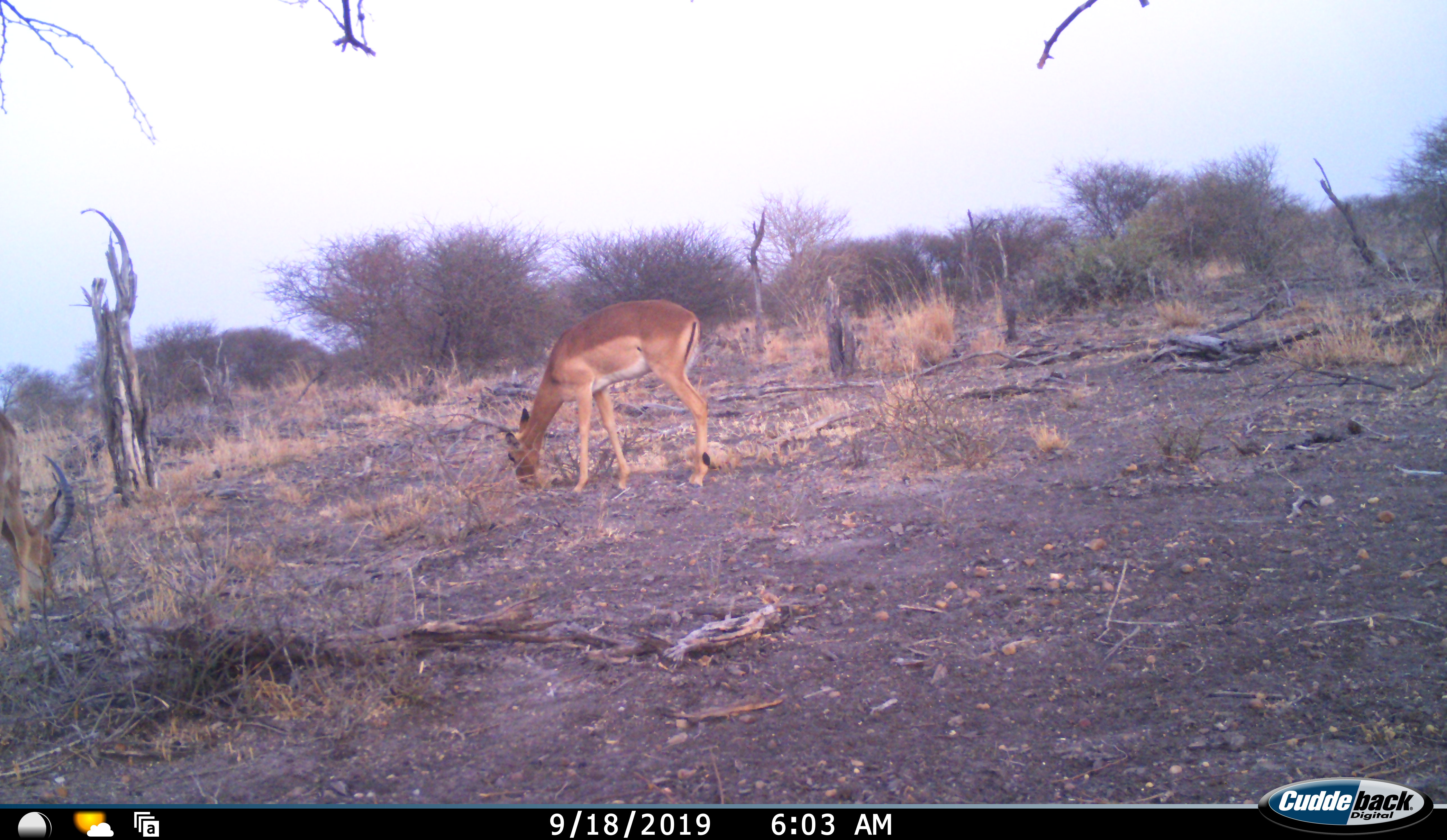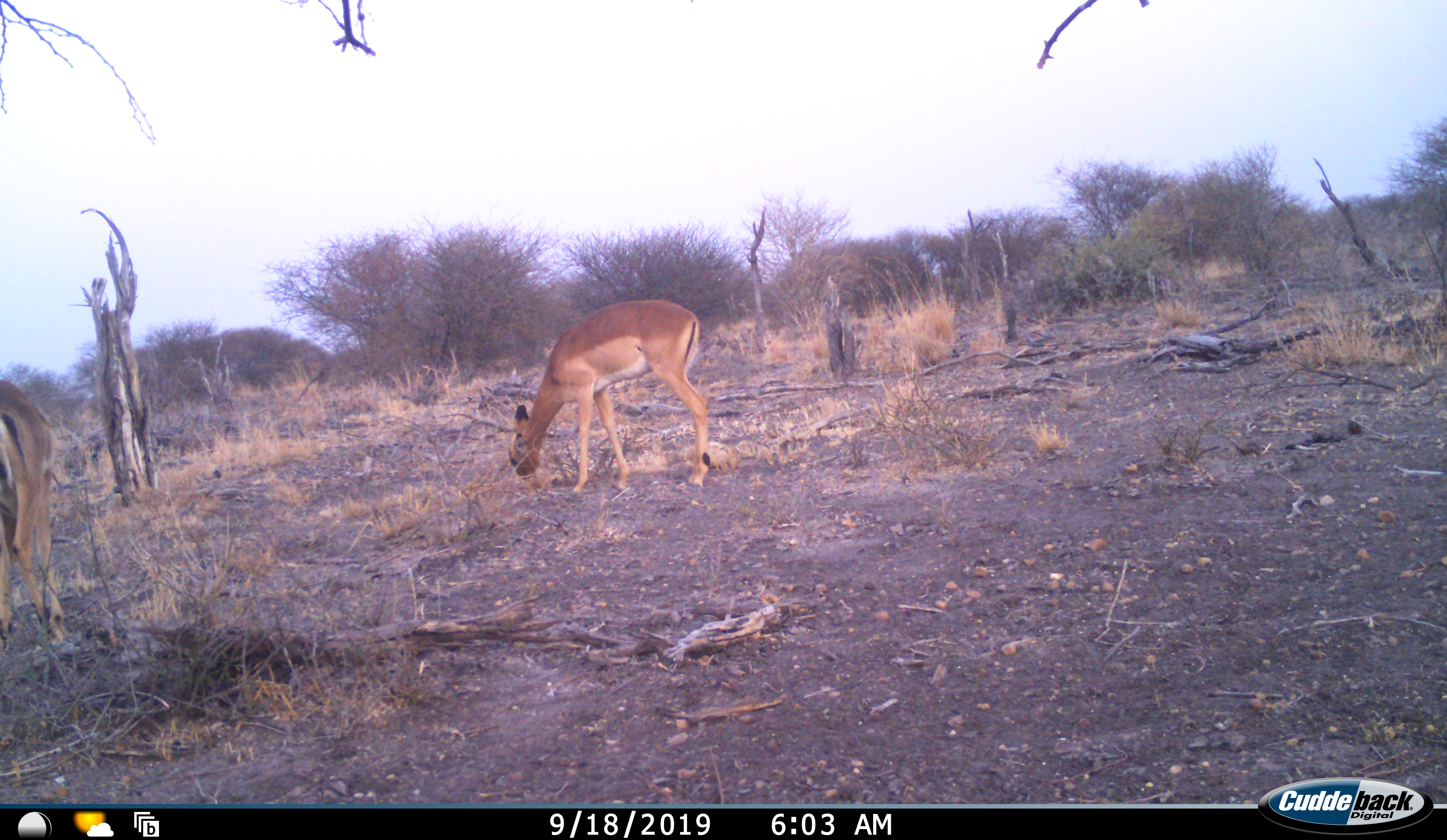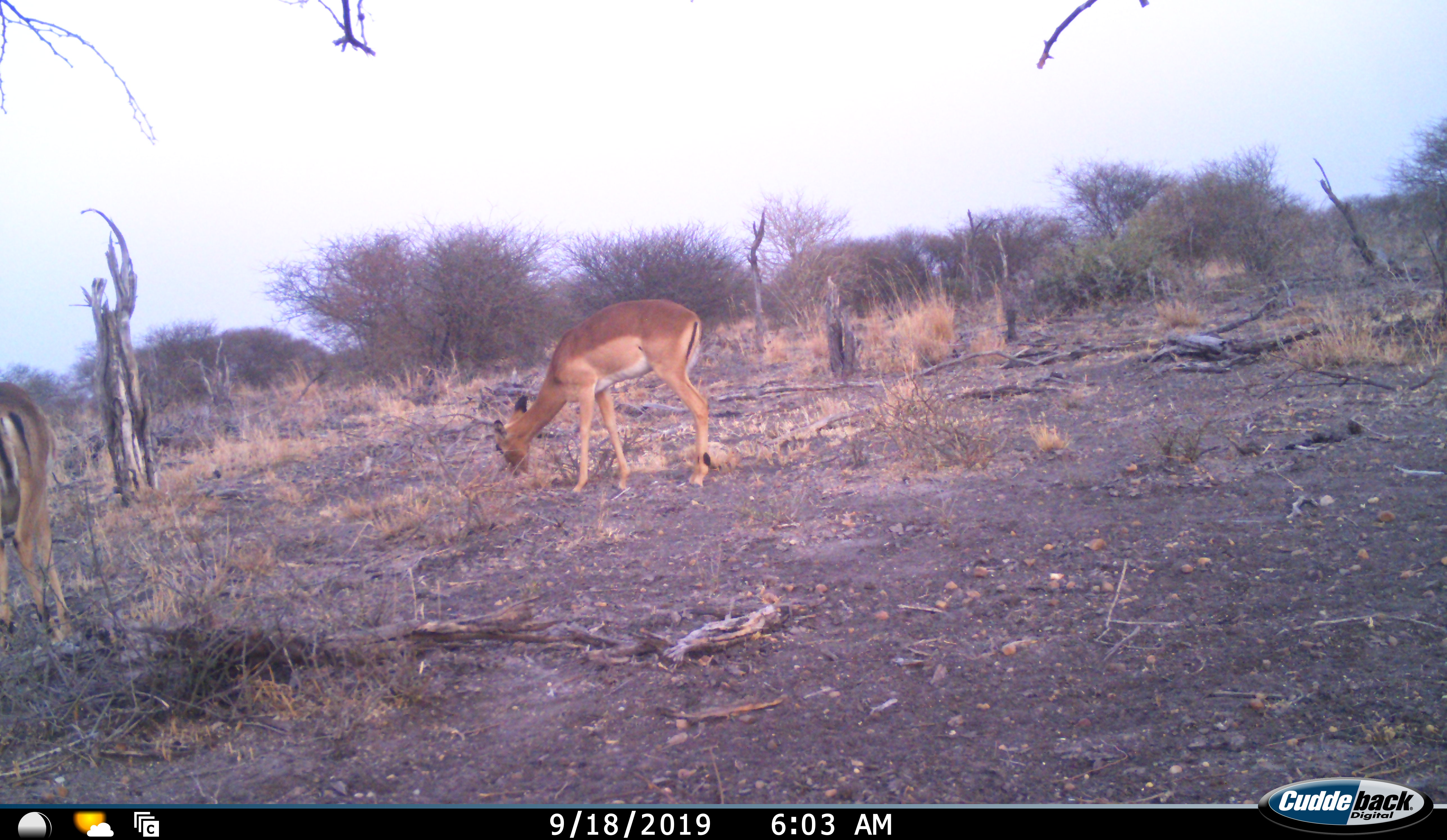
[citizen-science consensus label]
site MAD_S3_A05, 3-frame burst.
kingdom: Animalia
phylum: Chordata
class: Mammalia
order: Artiodactyla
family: Bovidae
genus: Aepyceros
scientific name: Aepyceros melampus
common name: impala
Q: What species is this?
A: Impala (Aepyceros melampus).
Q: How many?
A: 2.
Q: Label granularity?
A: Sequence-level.